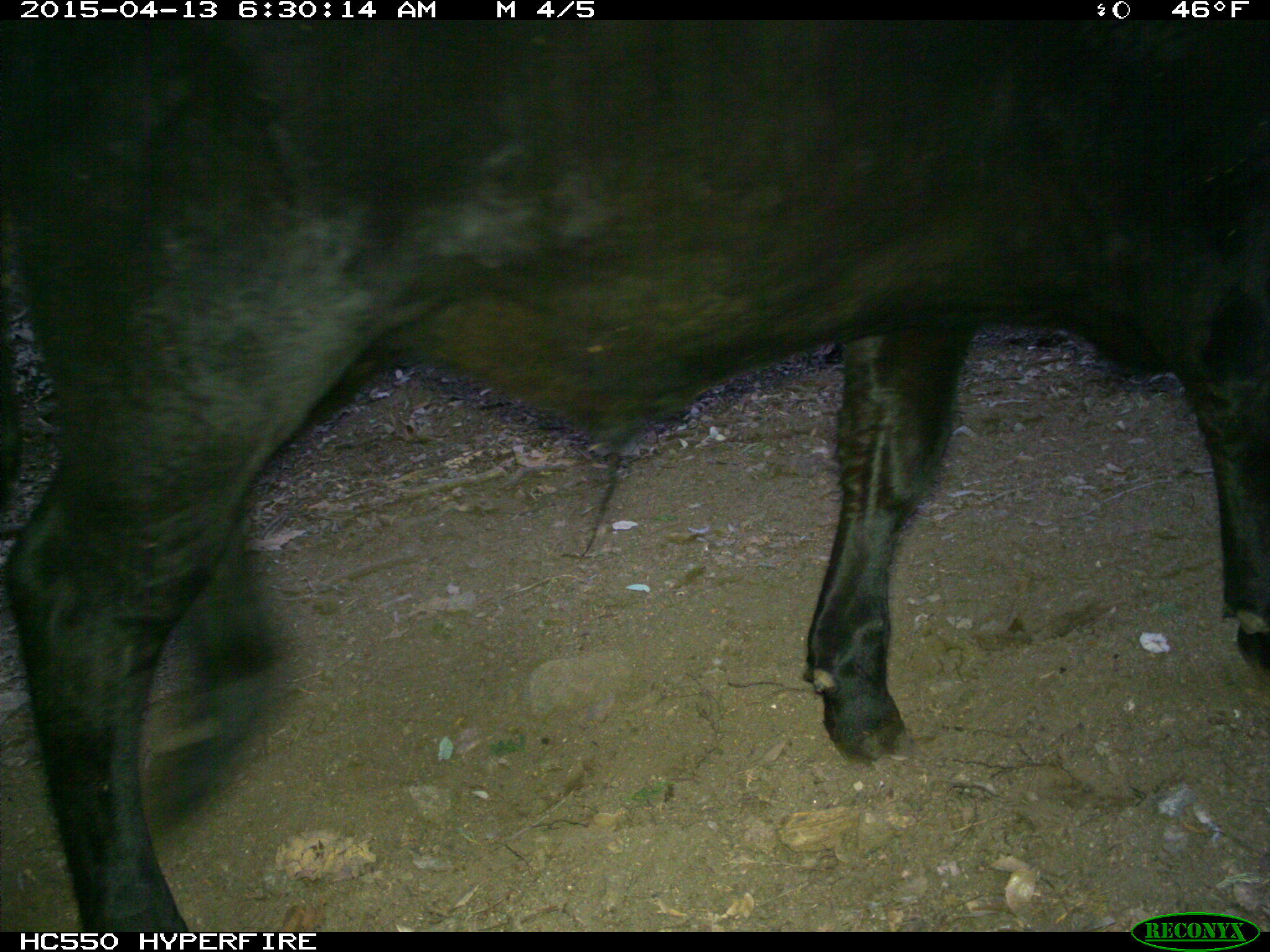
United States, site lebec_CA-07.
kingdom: Animalia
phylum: Chordata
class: Mammalia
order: Artiodactyla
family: Bovidae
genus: Bos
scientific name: Bos taurus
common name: domestic cow